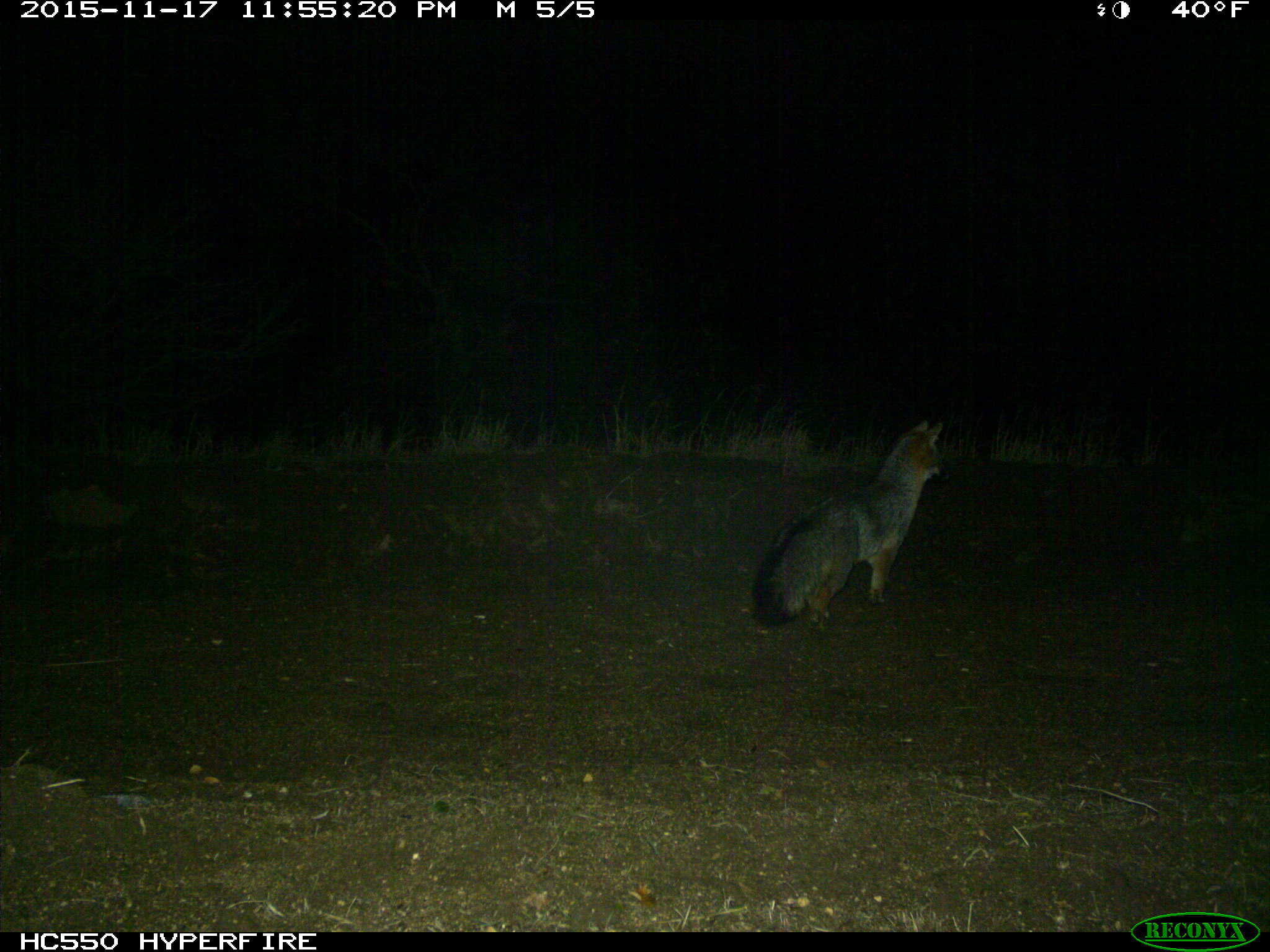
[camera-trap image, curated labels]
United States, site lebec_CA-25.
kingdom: Animalia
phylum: Chordata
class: Mammalia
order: Carnivora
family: Canidae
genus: Urocyon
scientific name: Urocyon cinereoargenteus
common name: gray fox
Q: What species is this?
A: Urocyon cinereoargenteus (gray fox).